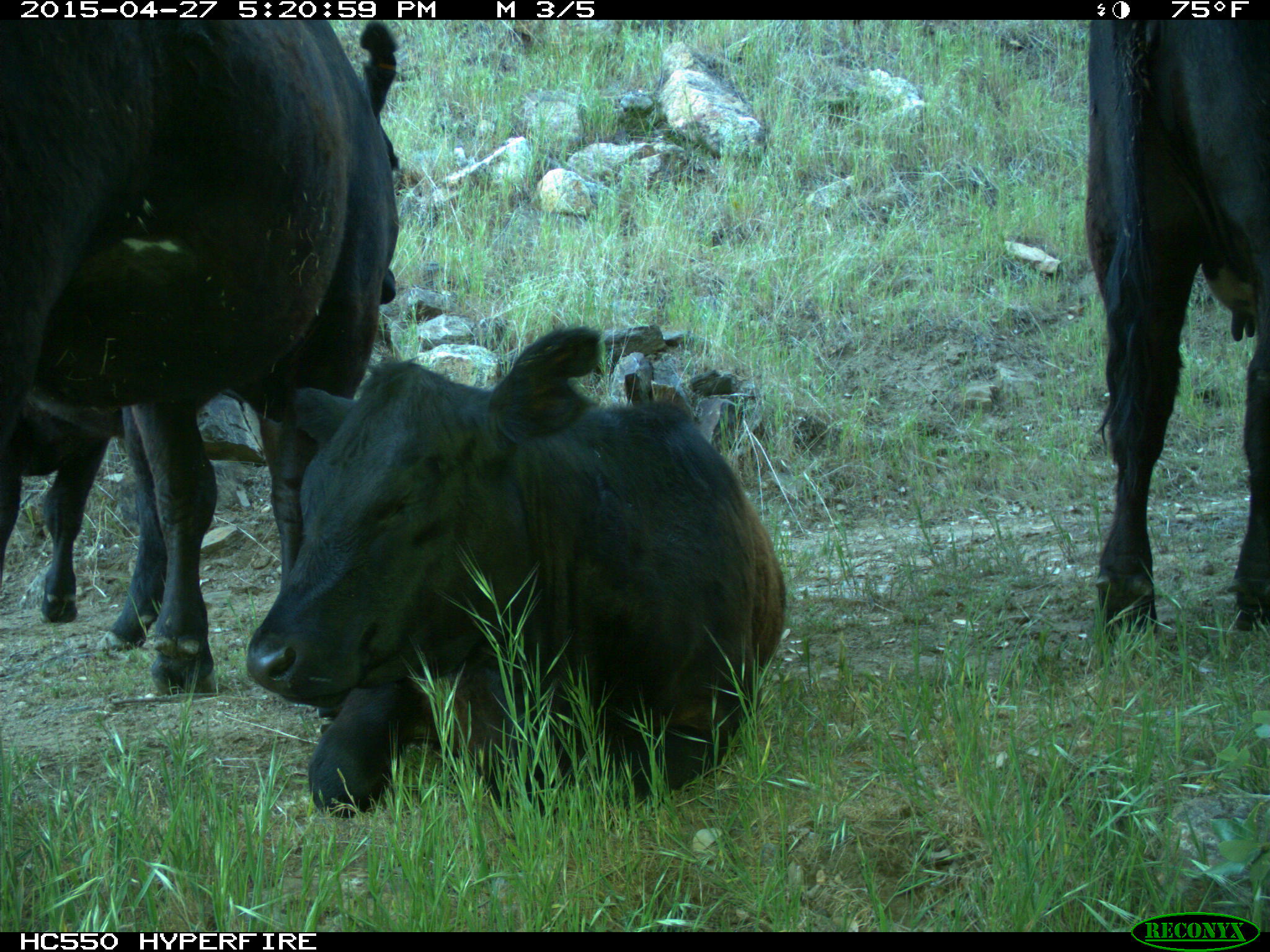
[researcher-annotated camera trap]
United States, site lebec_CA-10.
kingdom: Animalia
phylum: Chordata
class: Mammalia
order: Artiodactyla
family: Bovidae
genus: Bos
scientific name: Bos taurus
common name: domestic cow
Bos taurus (domestic cow).